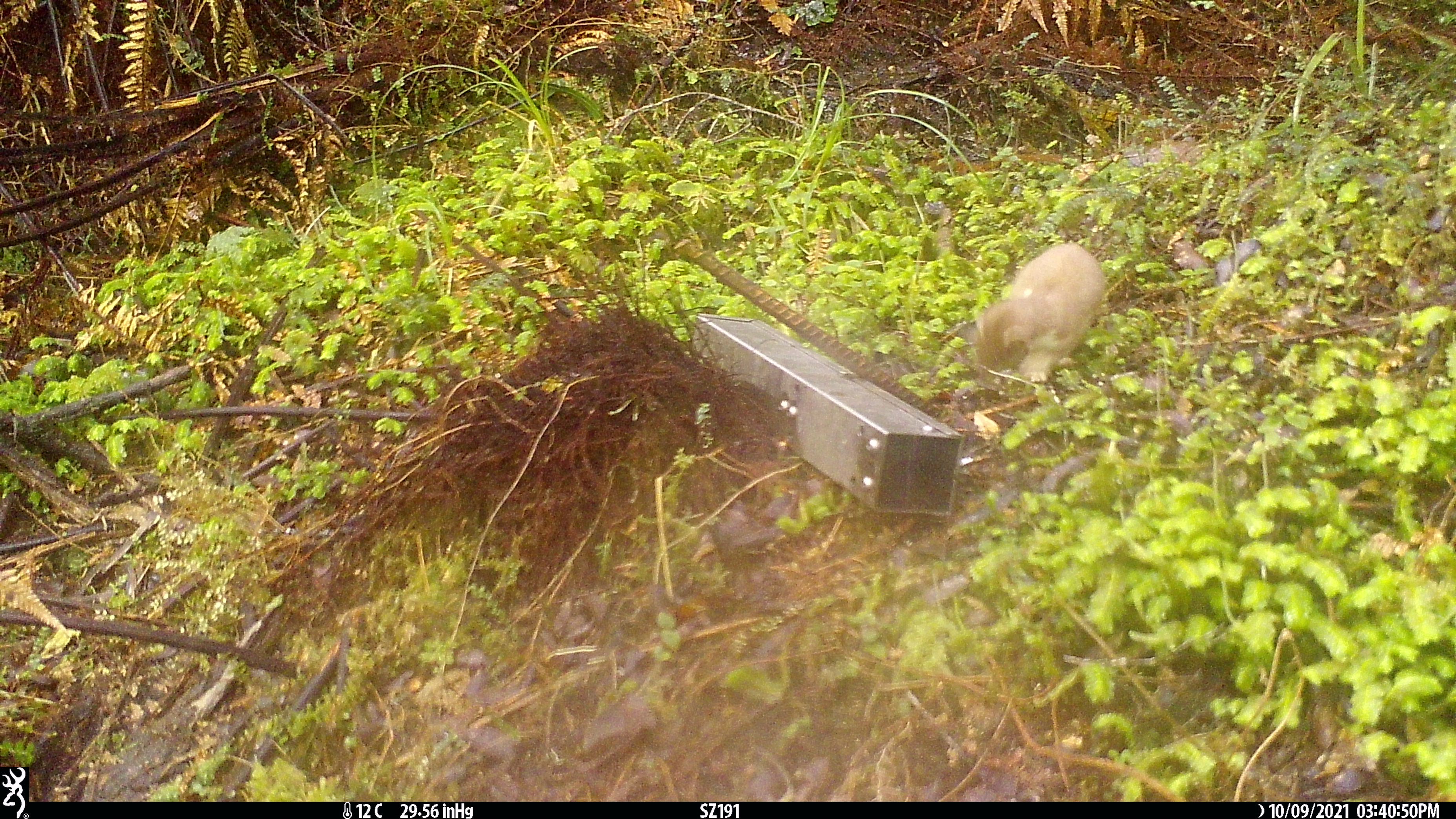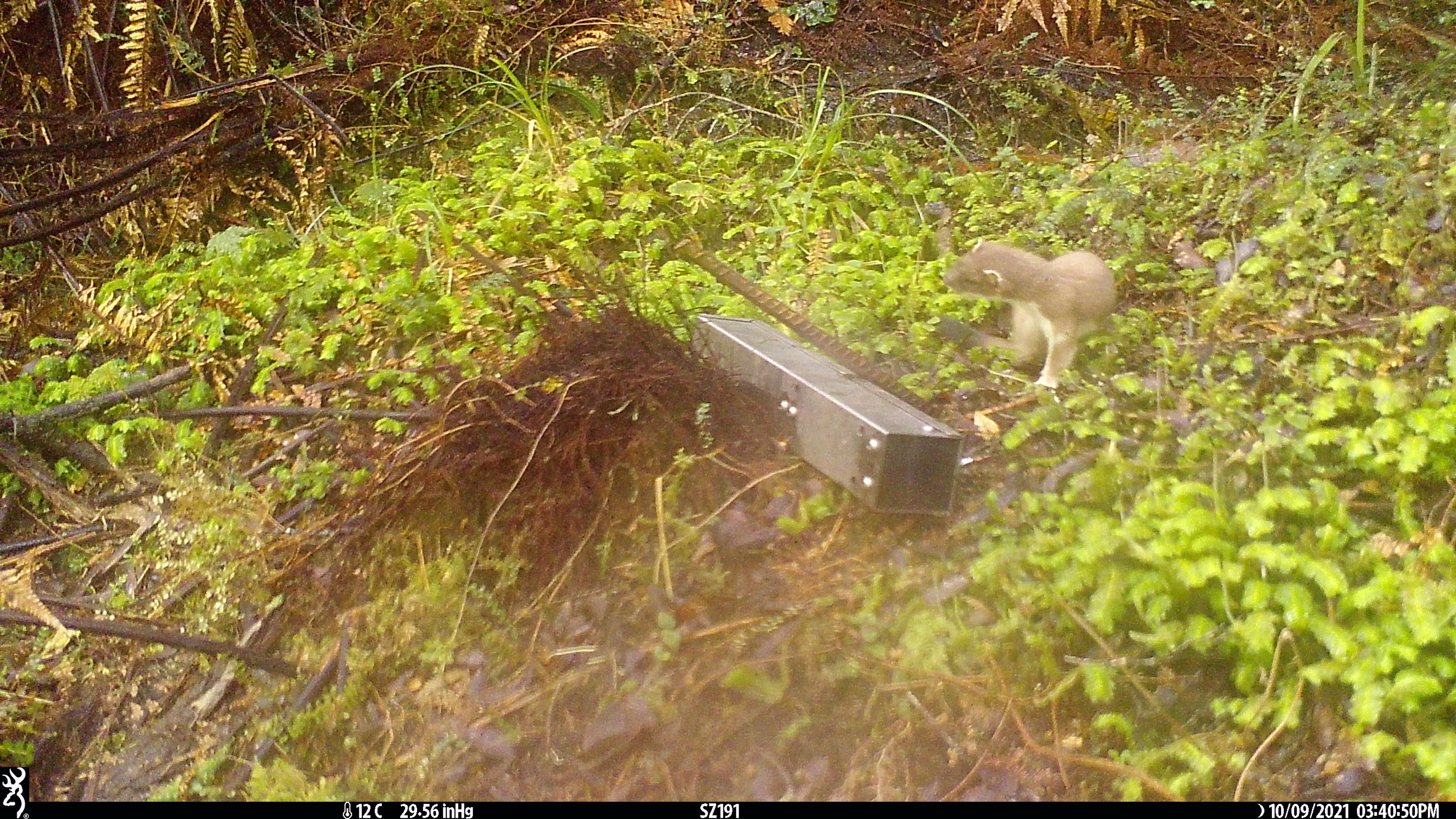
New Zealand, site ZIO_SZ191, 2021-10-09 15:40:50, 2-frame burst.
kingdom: Animalia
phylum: Chordata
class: Mammalia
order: Carnivora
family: Mustelidae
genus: Mustela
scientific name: Mustela erminea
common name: stoat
Stoat (Mustela erminea).